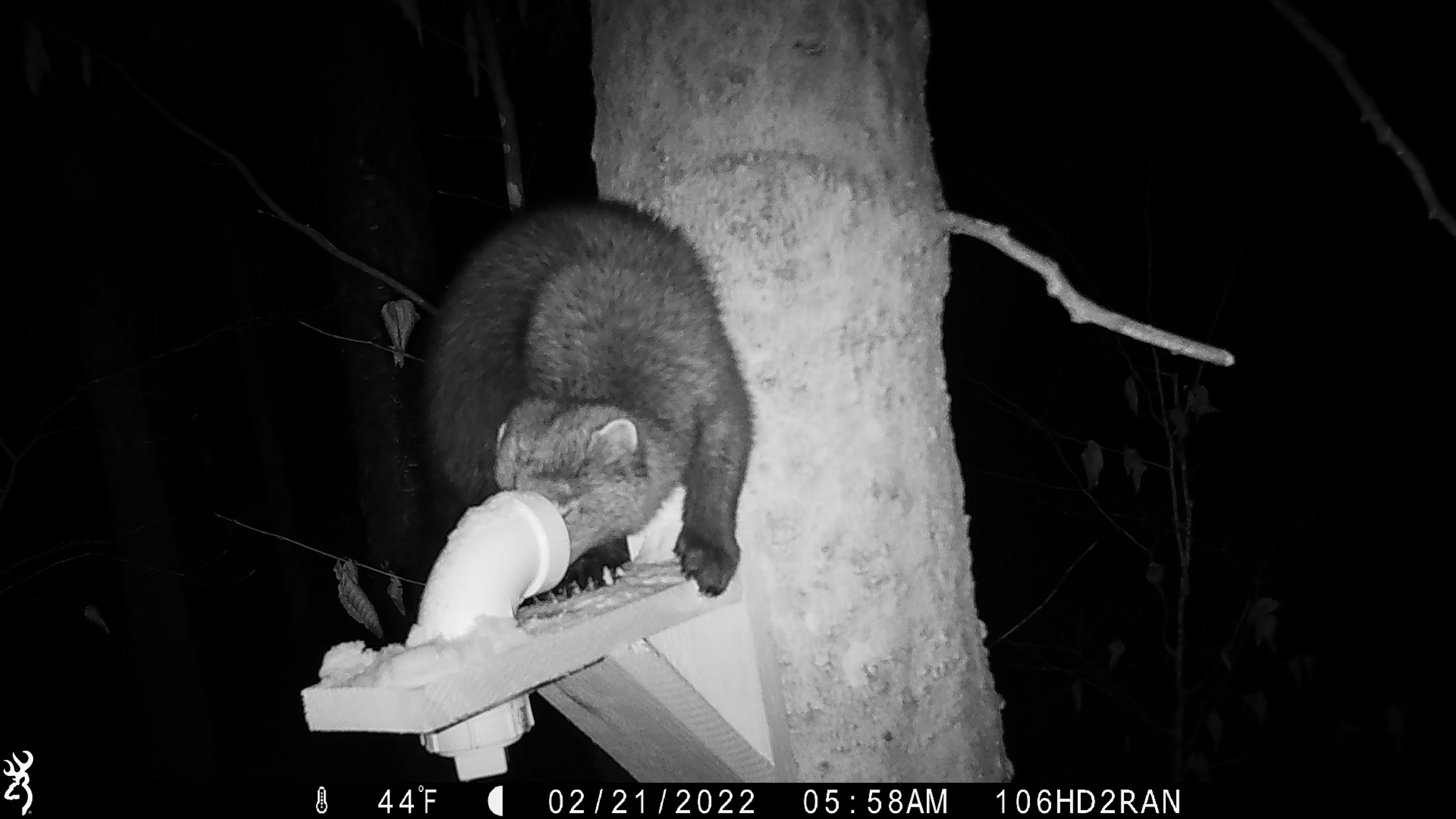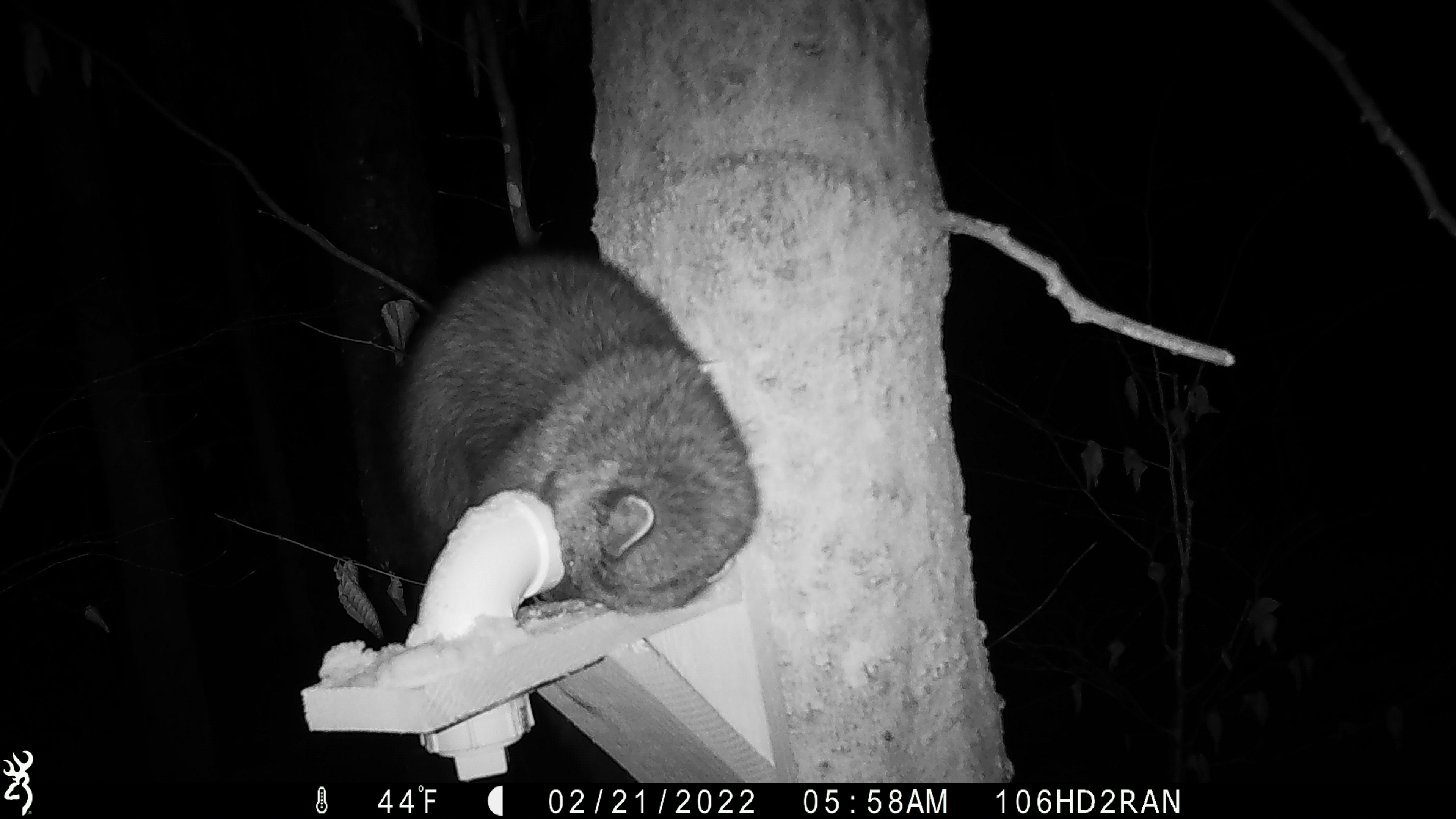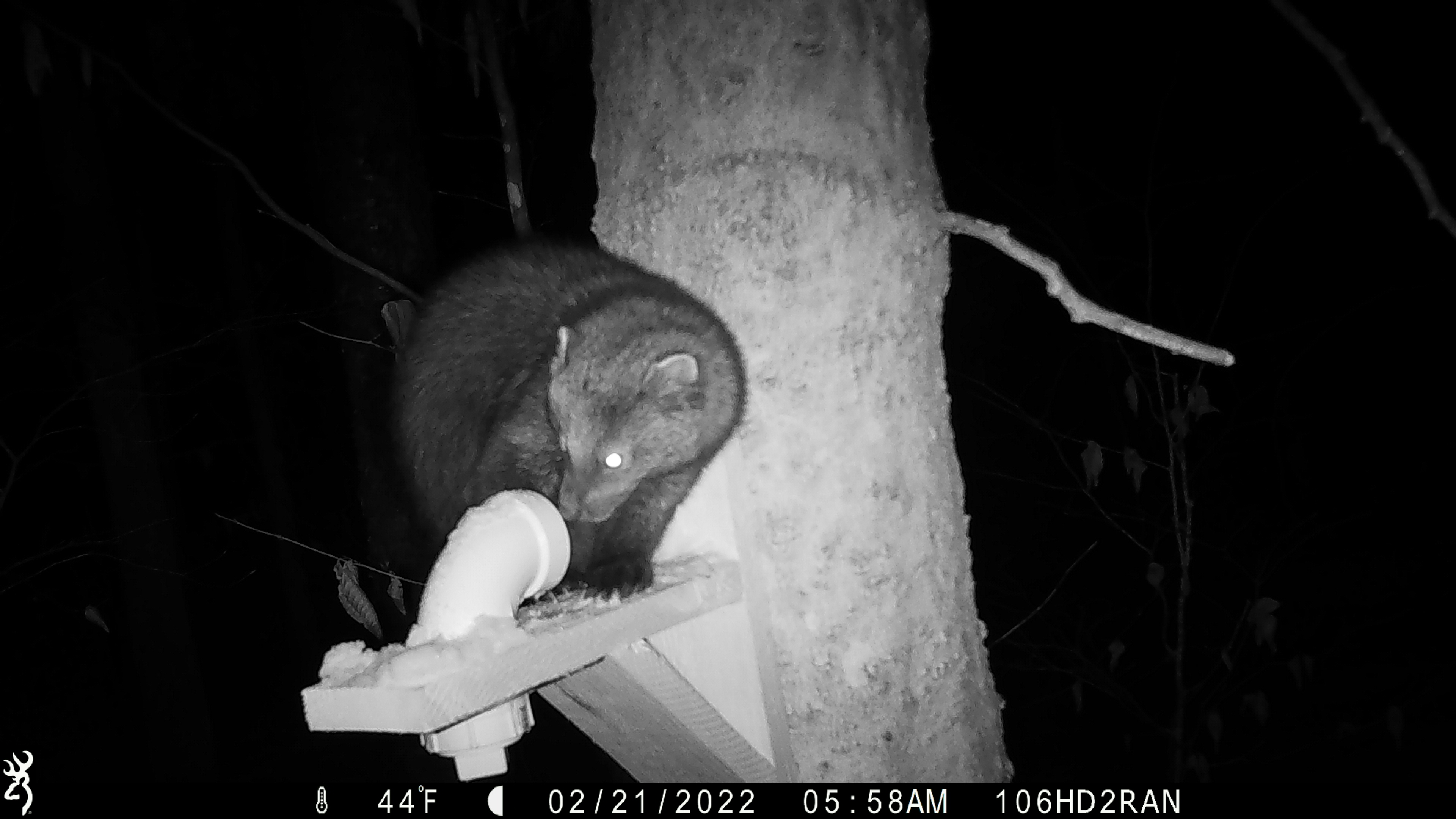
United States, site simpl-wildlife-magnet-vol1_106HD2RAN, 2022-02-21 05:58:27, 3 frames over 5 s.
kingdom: Animalia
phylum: Chordata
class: Mammalia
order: Carnivora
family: Mustelidae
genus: Pekania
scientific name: Pekania pennanti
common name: fisher